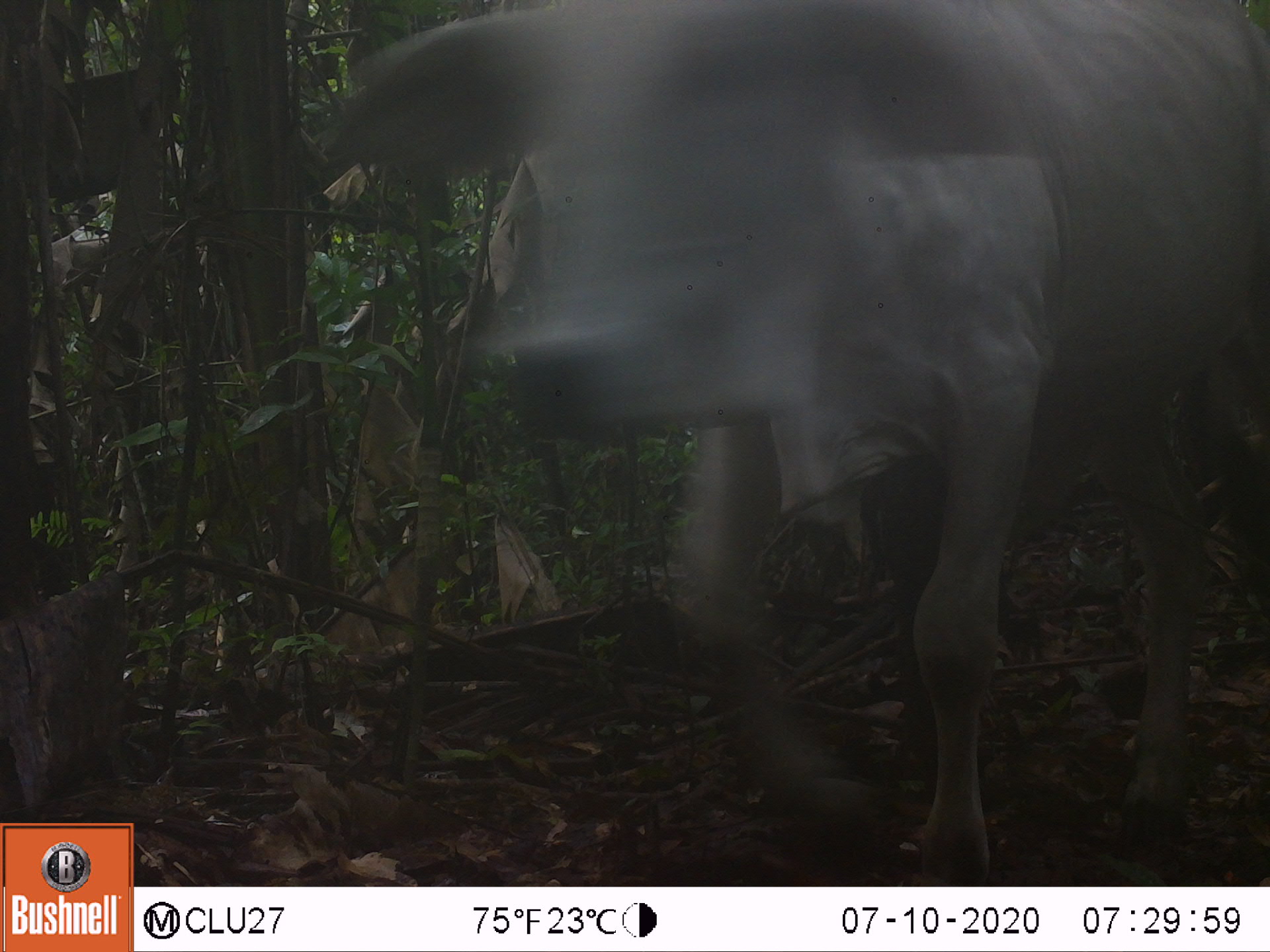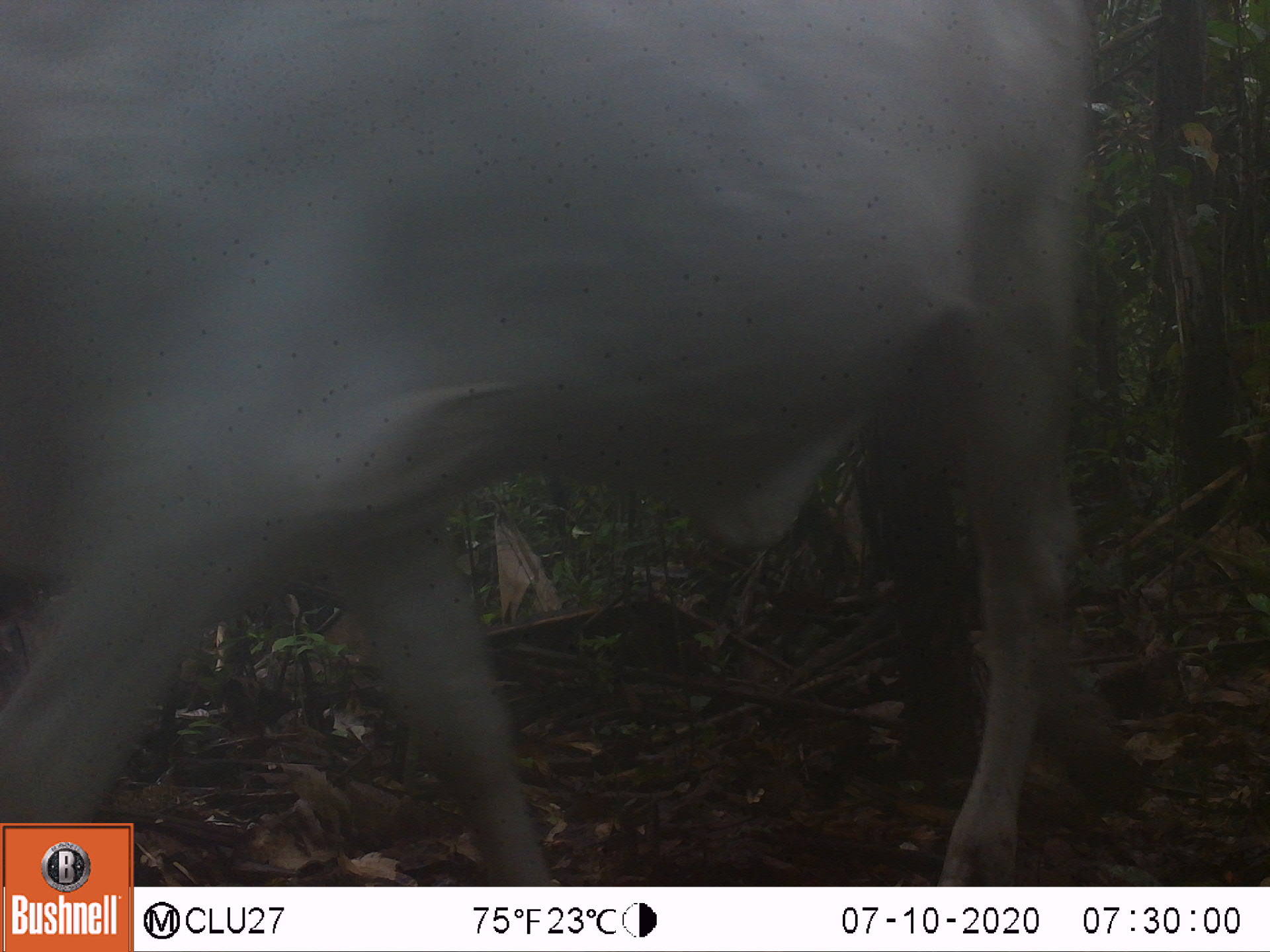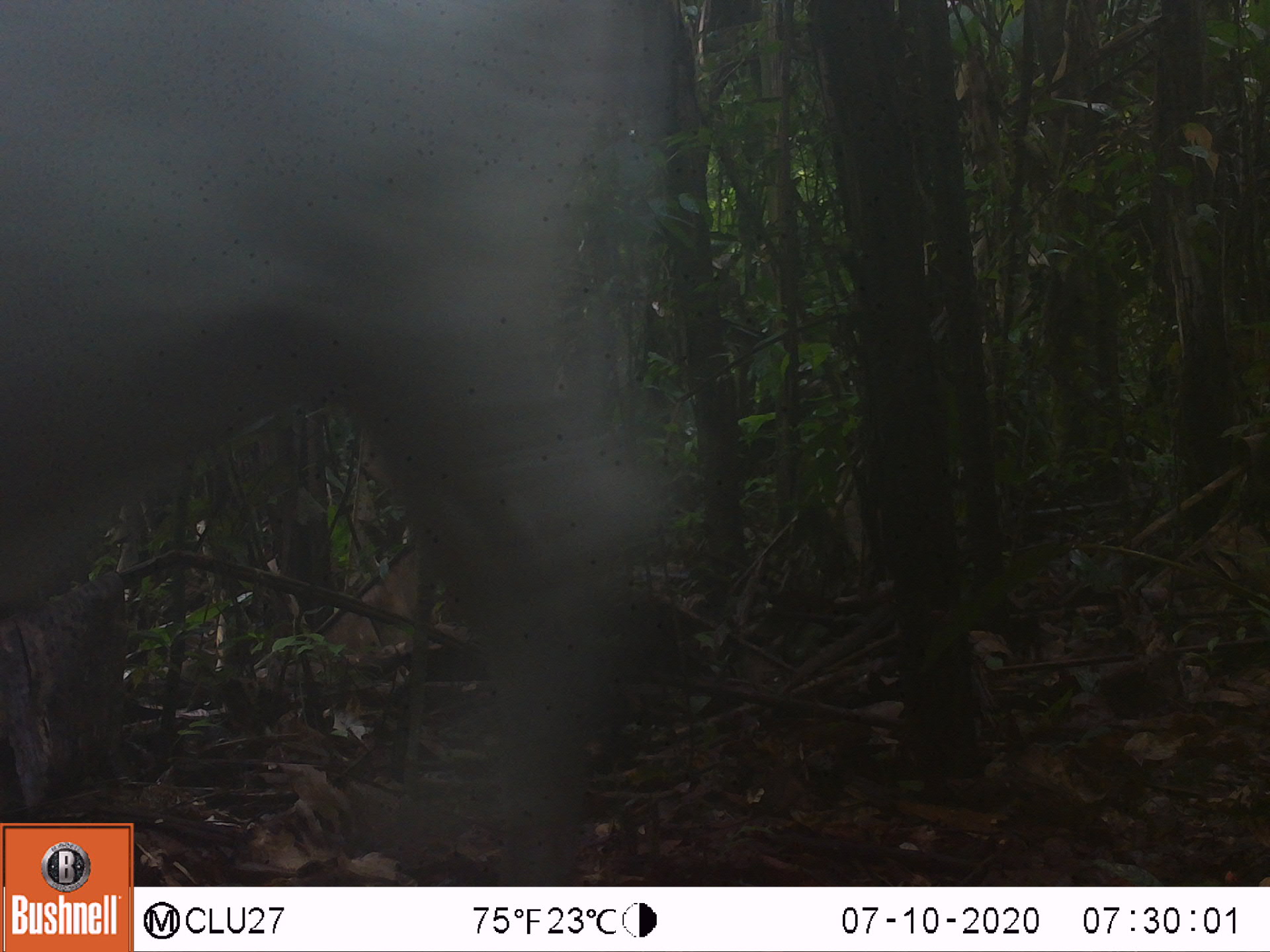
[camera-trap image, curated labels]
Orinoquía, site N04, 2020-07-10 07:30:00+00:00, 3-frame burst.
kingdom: Animalia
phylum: Chordata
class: Mammalia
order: Artiodactyla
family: Bovidae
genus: Bos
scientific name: Bos taurus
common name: cow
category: cattle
Cattle (cow) (Bos taurus).